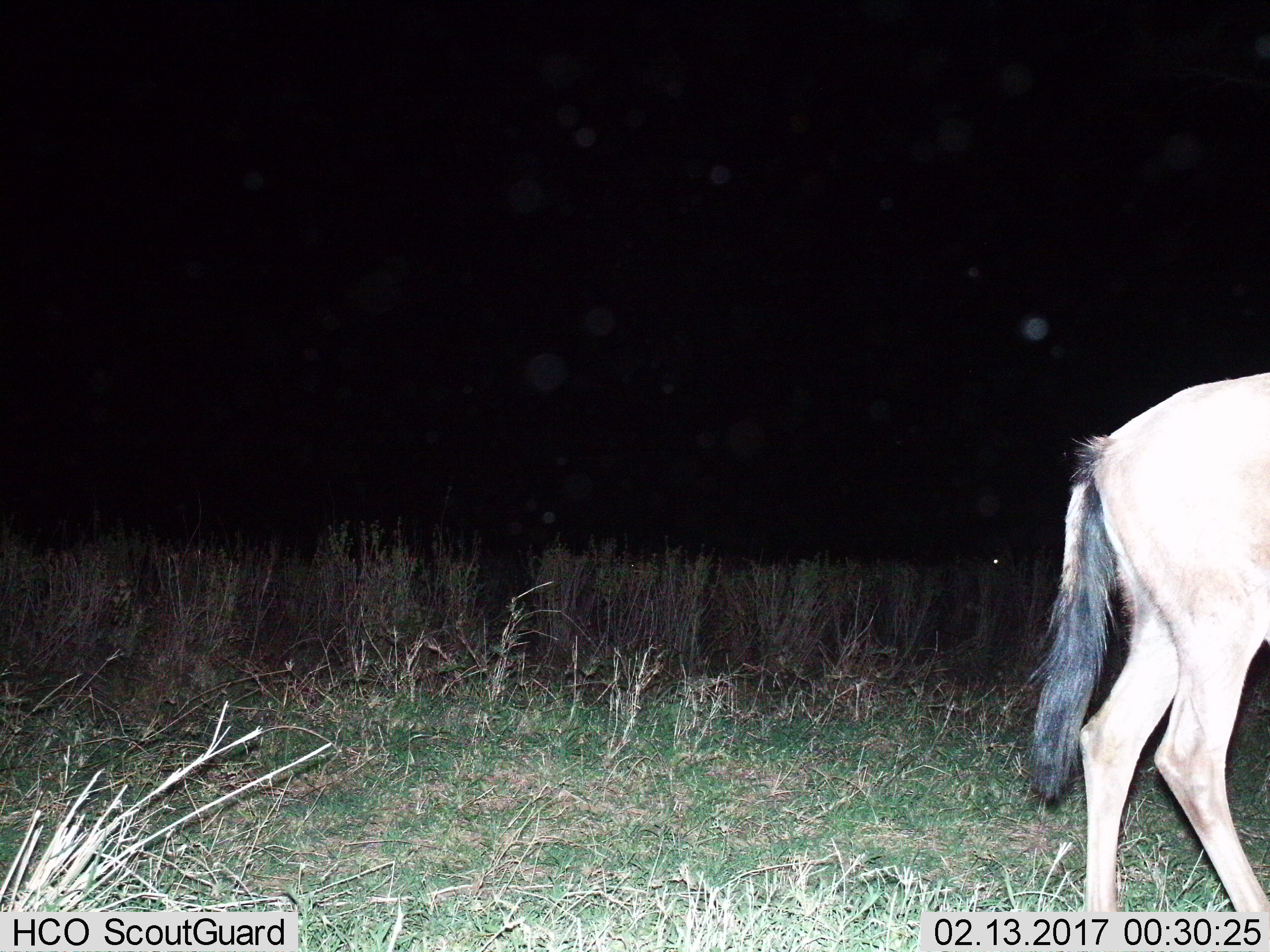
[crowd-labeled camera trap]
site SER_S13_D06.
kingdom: Animalia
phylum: Chordata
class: Mammalia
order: Artiodactyla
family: Bovidae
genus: Connochaetes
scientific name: Connochaetes taurinus taurinus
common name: blue wildebeest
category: wildebeestblue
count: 1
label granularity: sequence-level